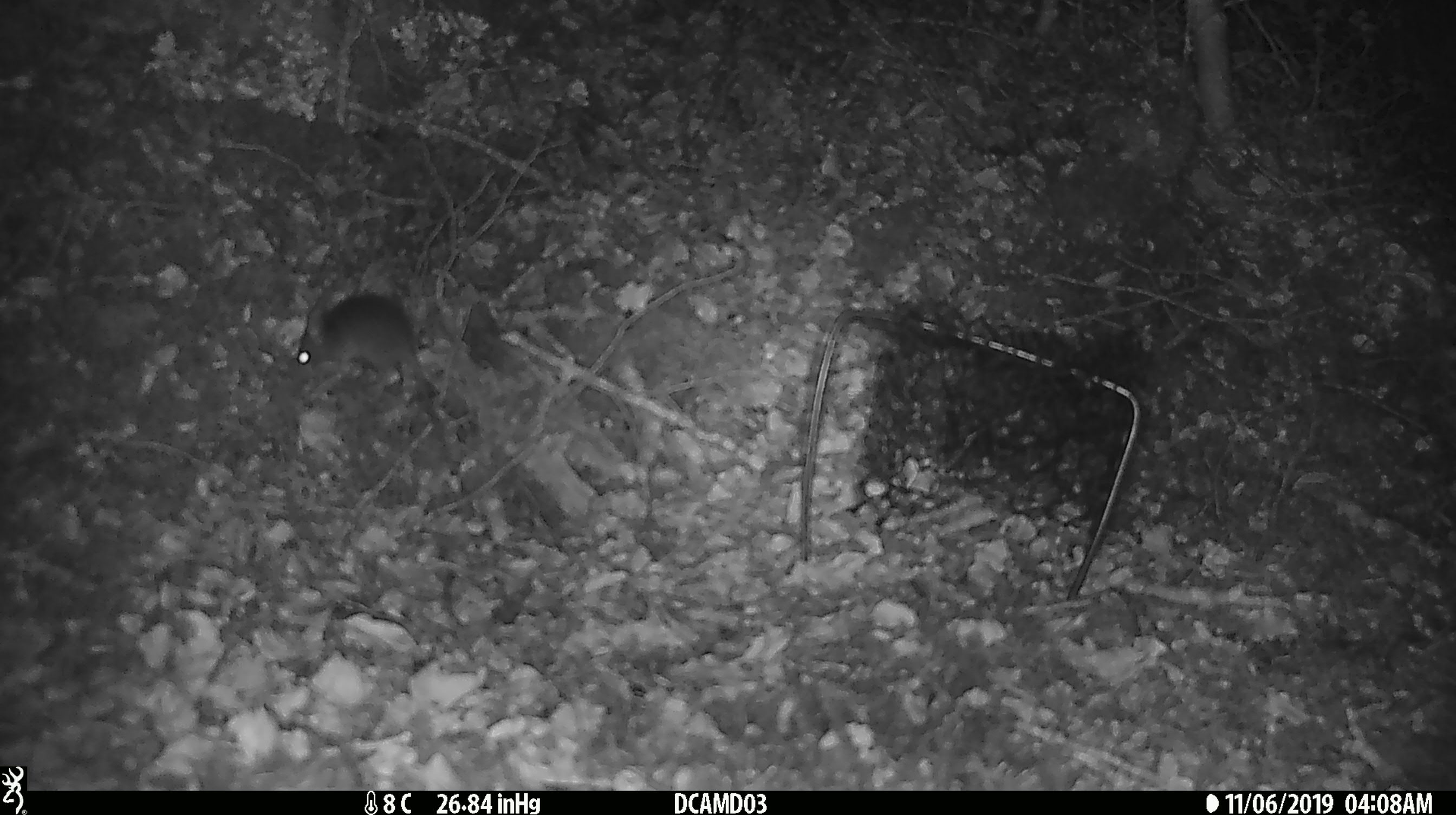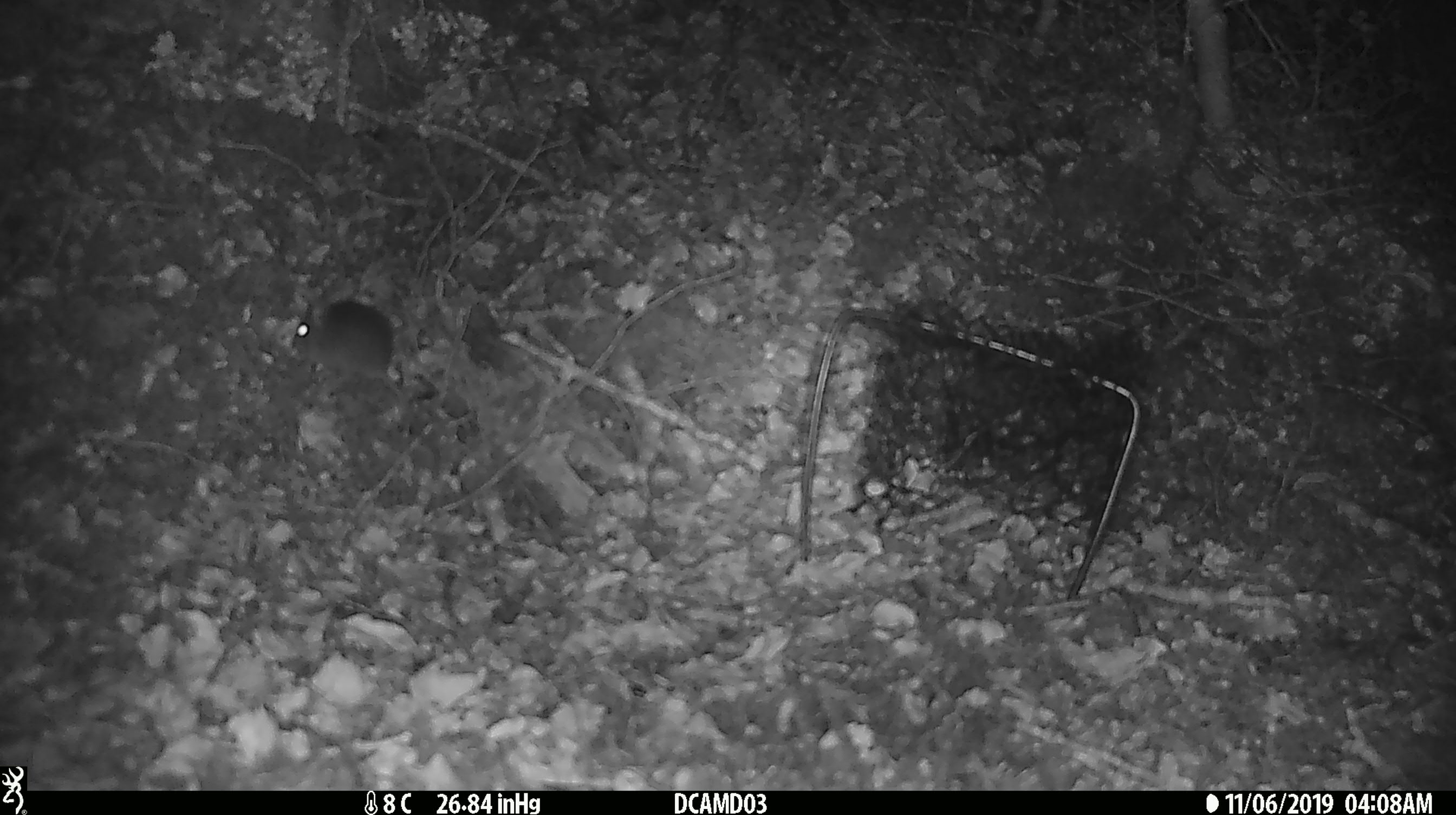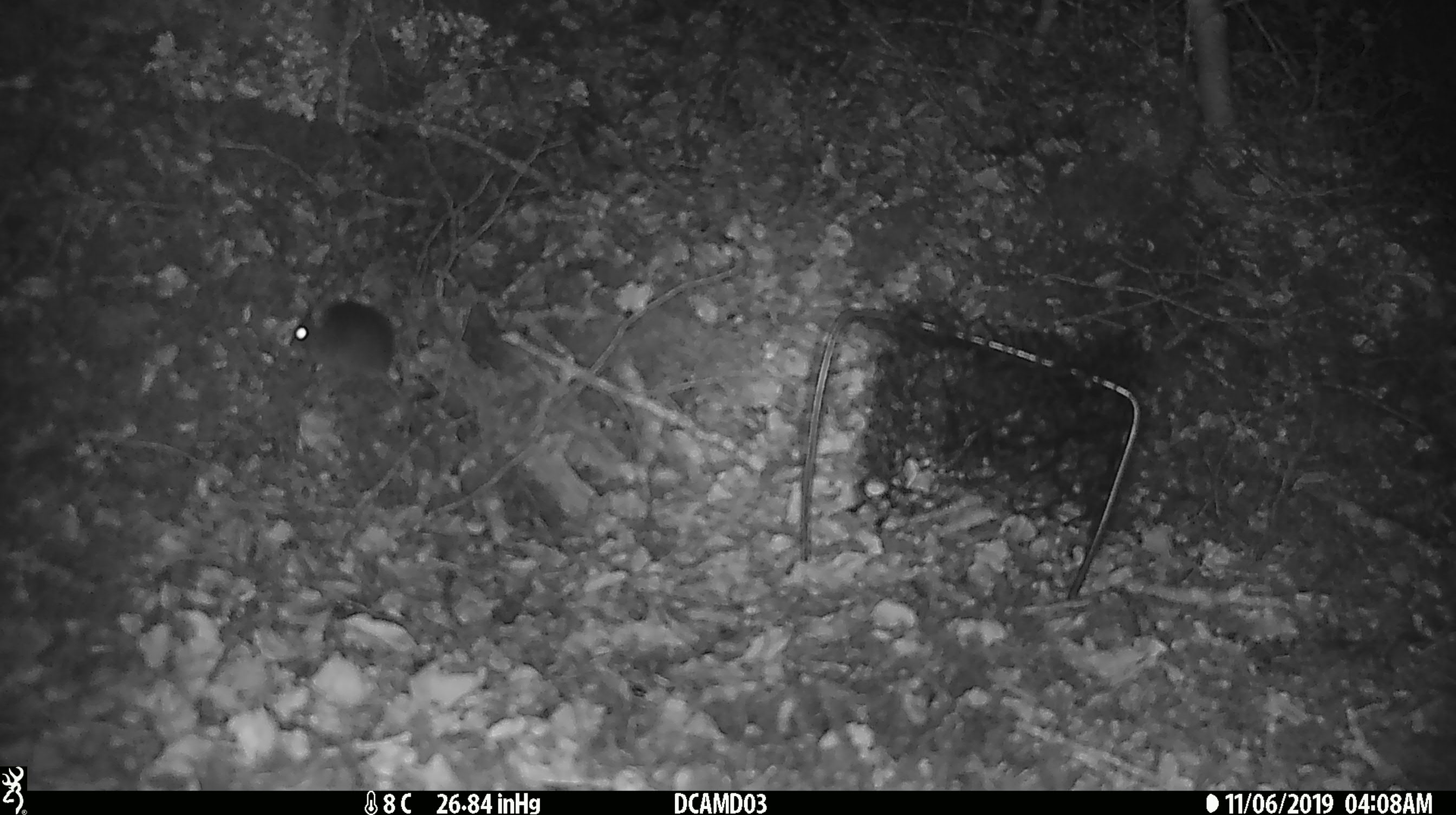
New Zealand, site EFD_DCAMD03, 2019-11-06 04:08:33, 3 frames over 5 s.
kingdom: Animalia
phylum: Chordata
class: Mammalia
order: Rodentia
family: Muridae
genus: Mus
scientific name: Mus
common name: mouse